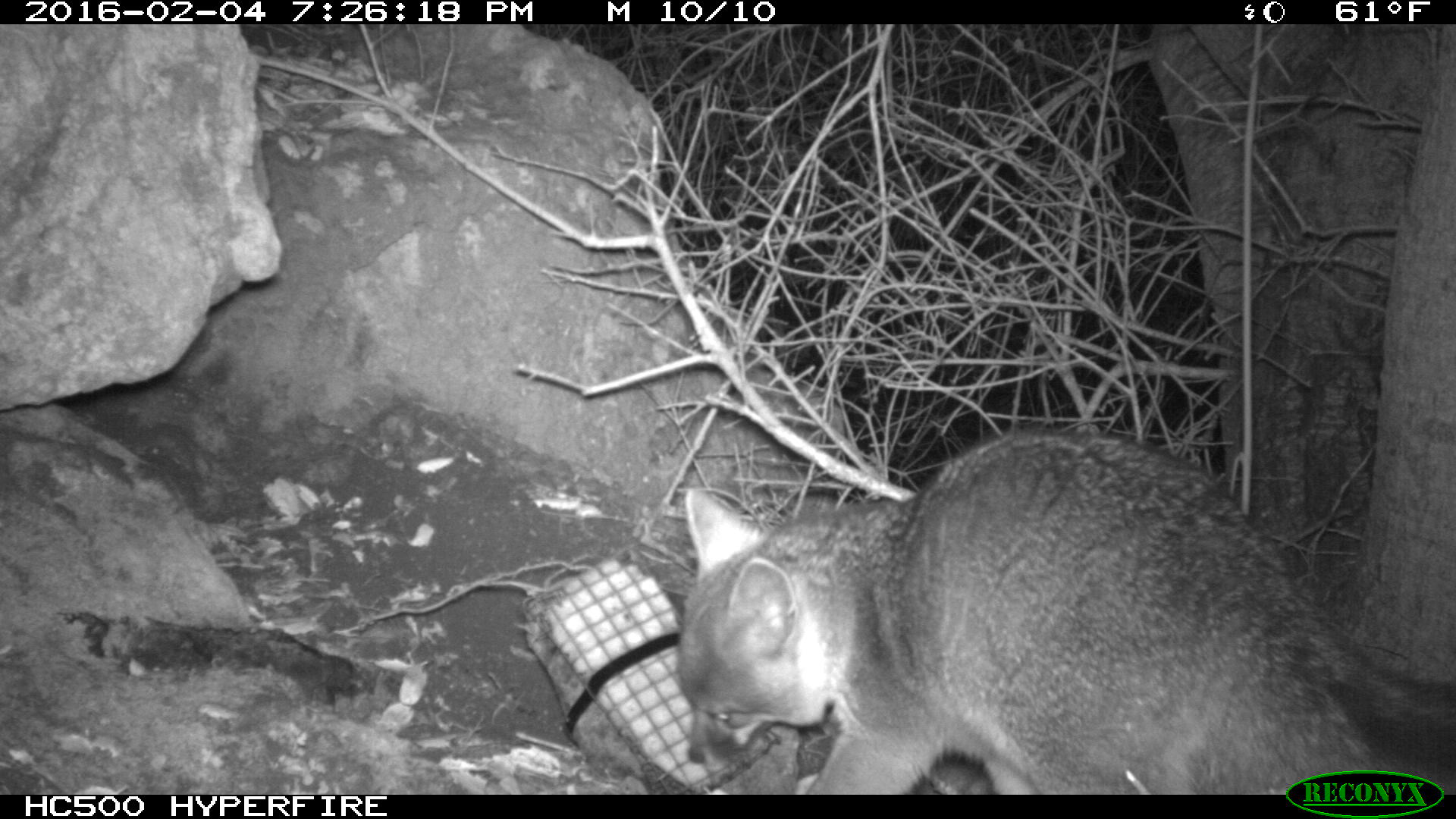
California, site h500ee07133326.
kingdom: Animalia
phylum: Chordata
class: Mammalia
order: Carnivora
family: Canidae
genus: Urocyon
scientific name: Urocyon littoralis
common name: island fox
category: fox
Fox (island fox) (Urocyon littoralis).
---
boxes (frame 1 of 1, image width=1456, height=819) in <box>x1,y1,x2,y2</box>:
fox: <box>670,424,1455,792</box>